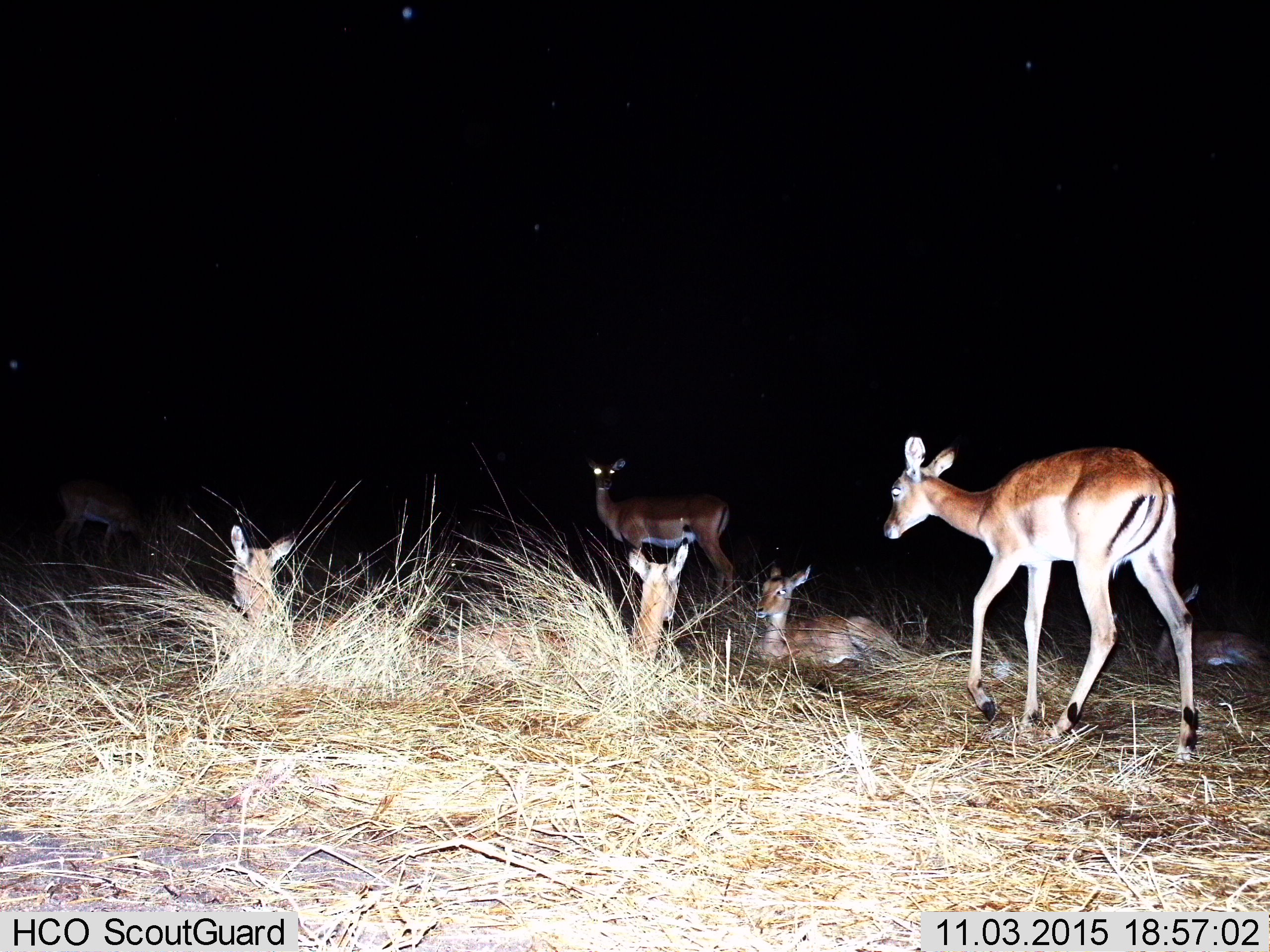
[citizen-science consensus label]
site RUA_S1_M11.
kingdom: Animalia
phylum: Chordata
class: Mammalia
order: Artiodactyla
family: Bovidae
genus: Aepyceros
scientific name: Aepyceros melampus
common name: impala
Impala (Aepyceros melampus), count 7. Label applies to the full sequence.